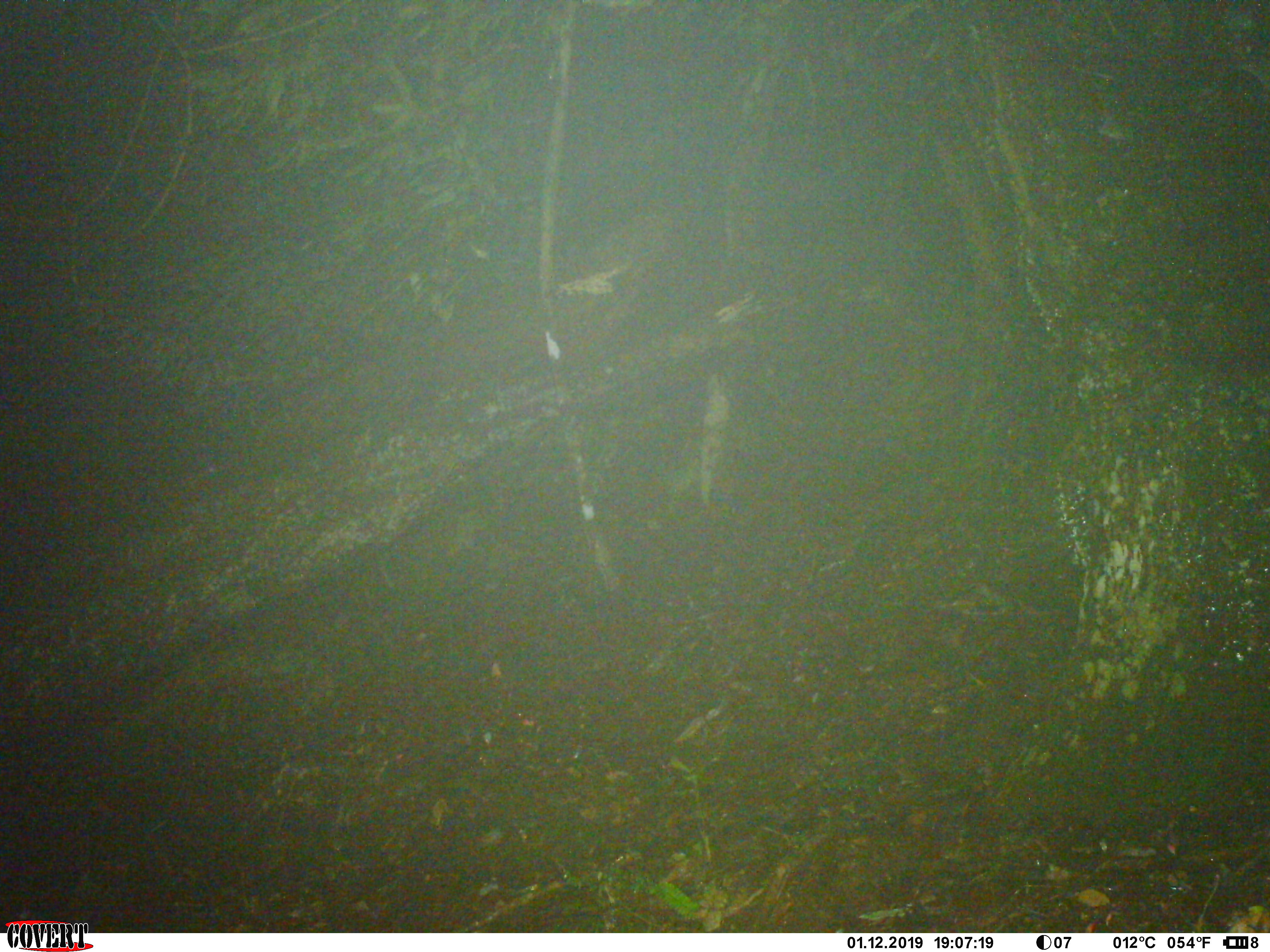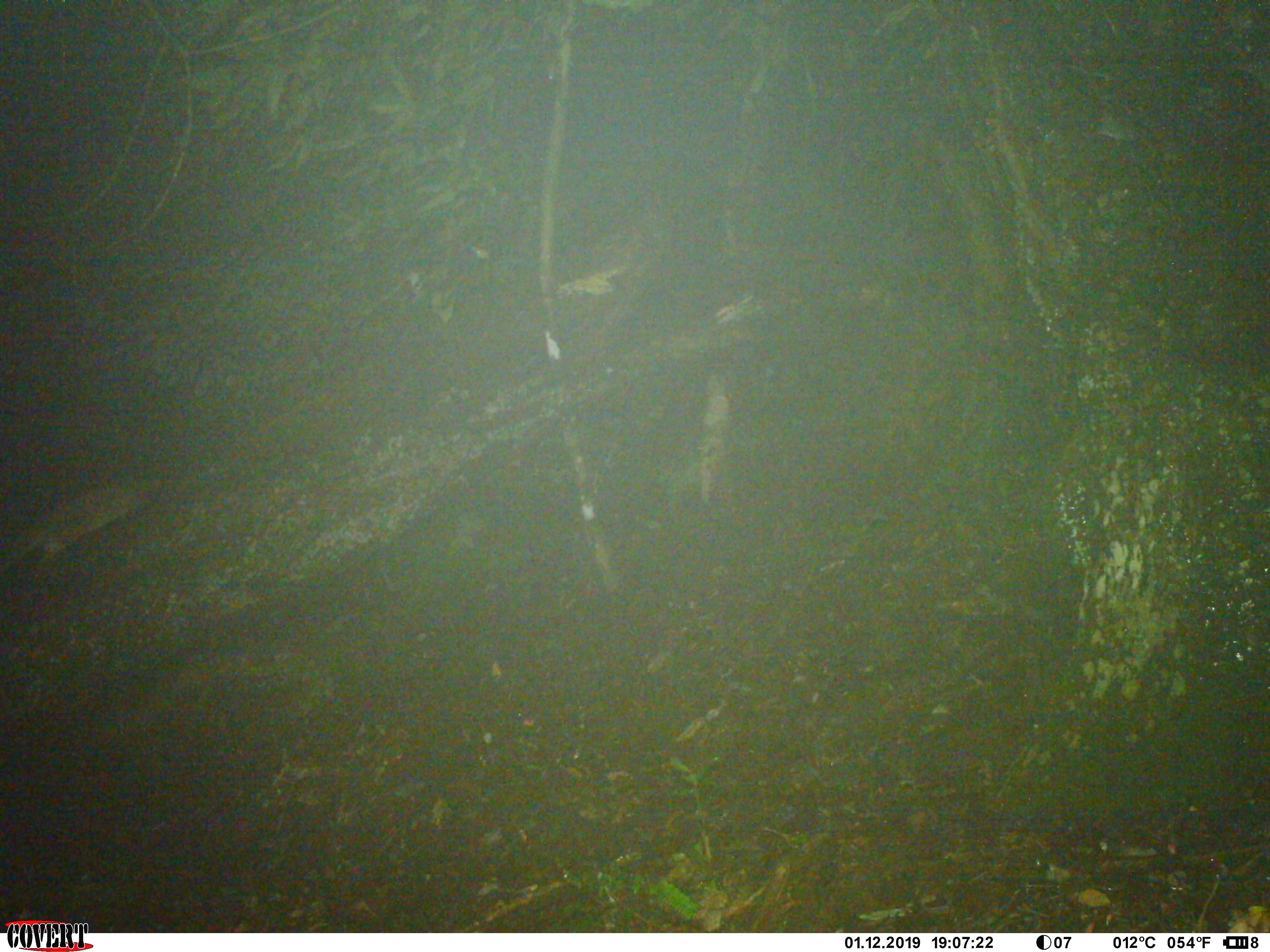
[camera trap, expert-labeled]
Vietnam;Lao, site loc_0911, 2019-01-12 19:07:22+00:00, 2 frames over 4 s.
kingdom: Animalia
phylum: Chordata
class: Mammalia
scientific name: Mammalia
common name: mammal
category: unidentified small mammal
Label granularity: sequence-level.